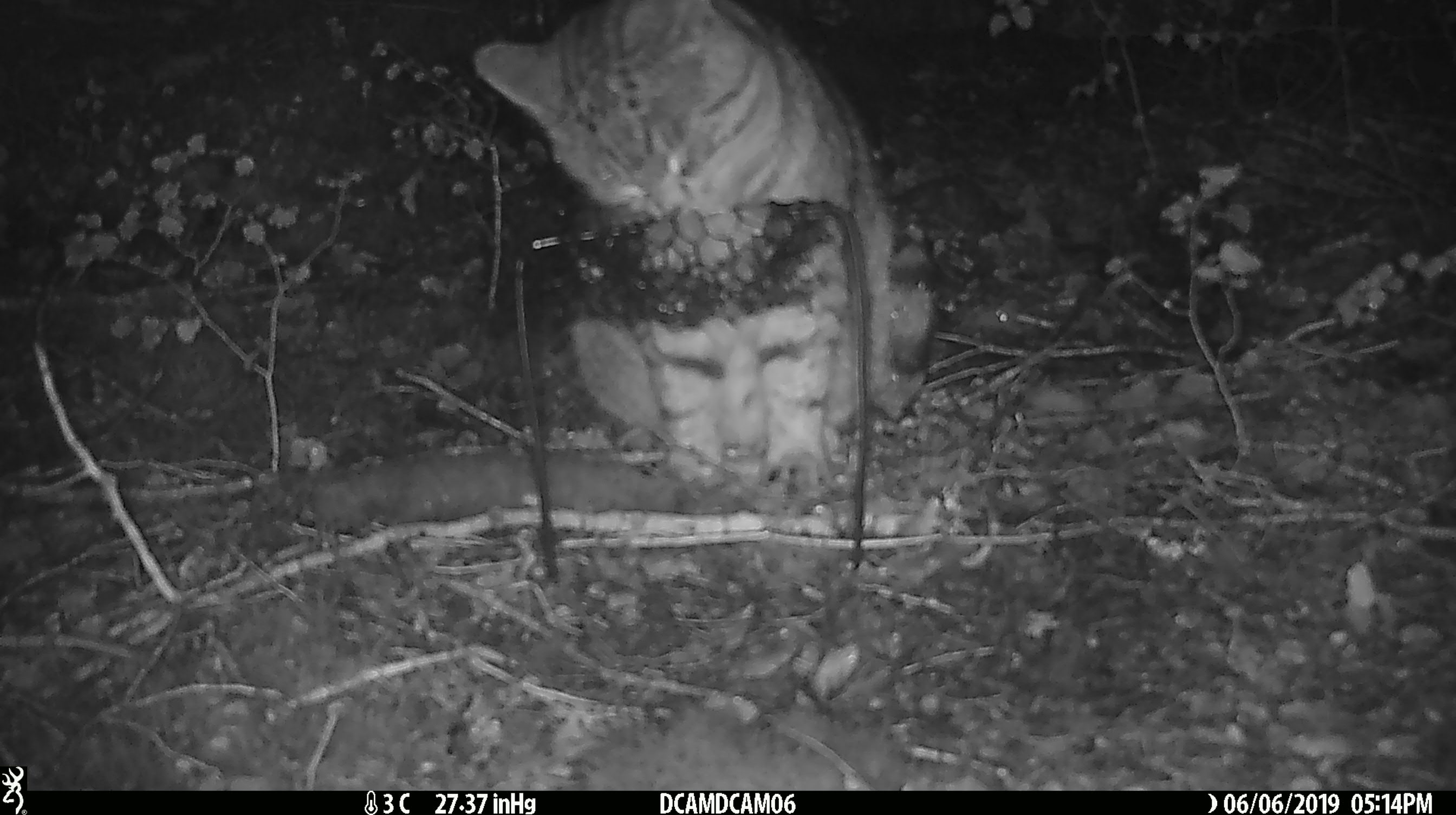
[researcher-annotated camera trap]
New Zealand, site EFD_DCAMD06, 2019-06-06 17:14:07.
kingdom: Animalia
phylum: Chordata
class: Mammalia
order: Carnivora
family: Felidae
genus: Felis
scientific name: Felis catus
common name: domestic cat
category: cat